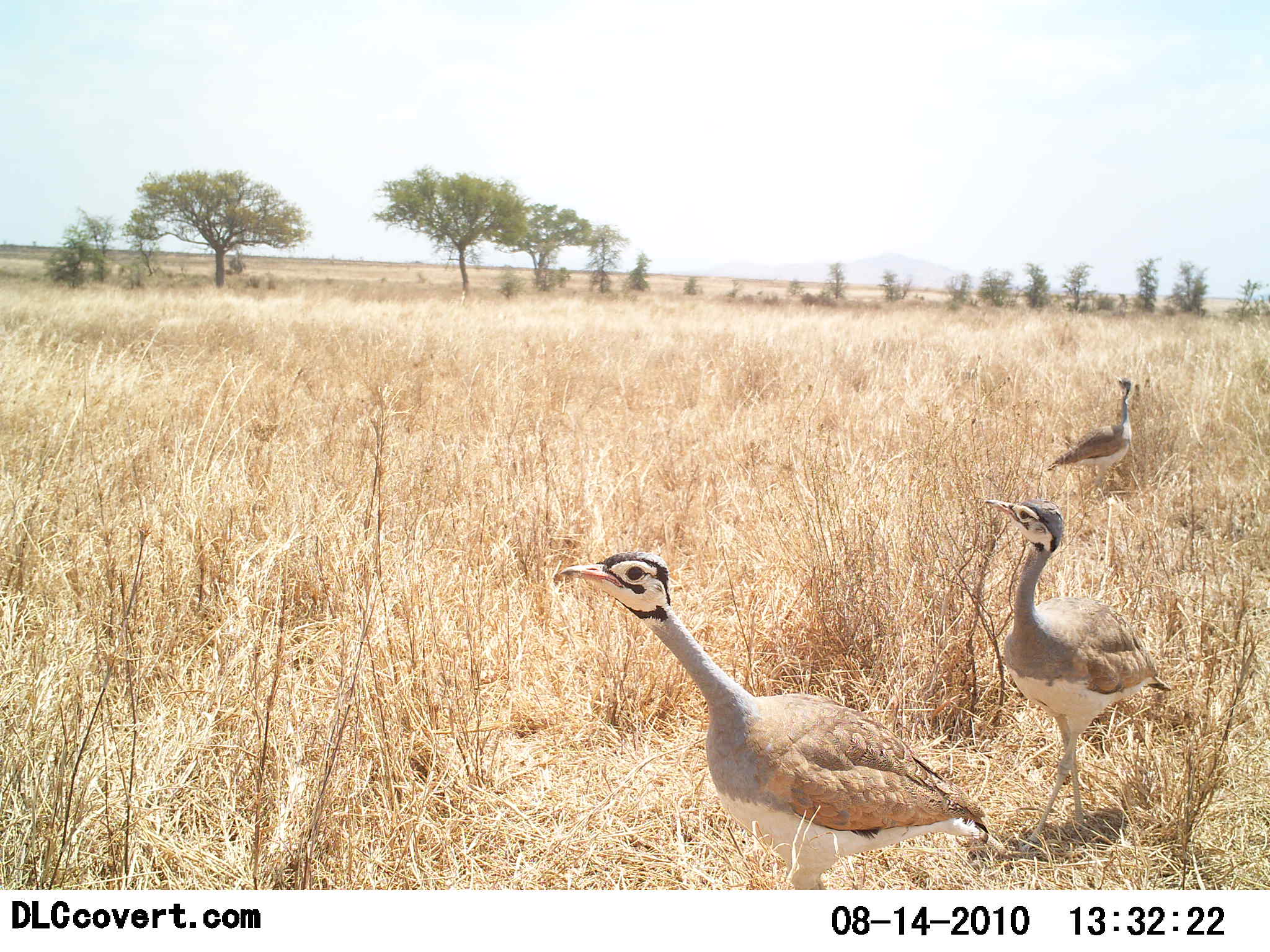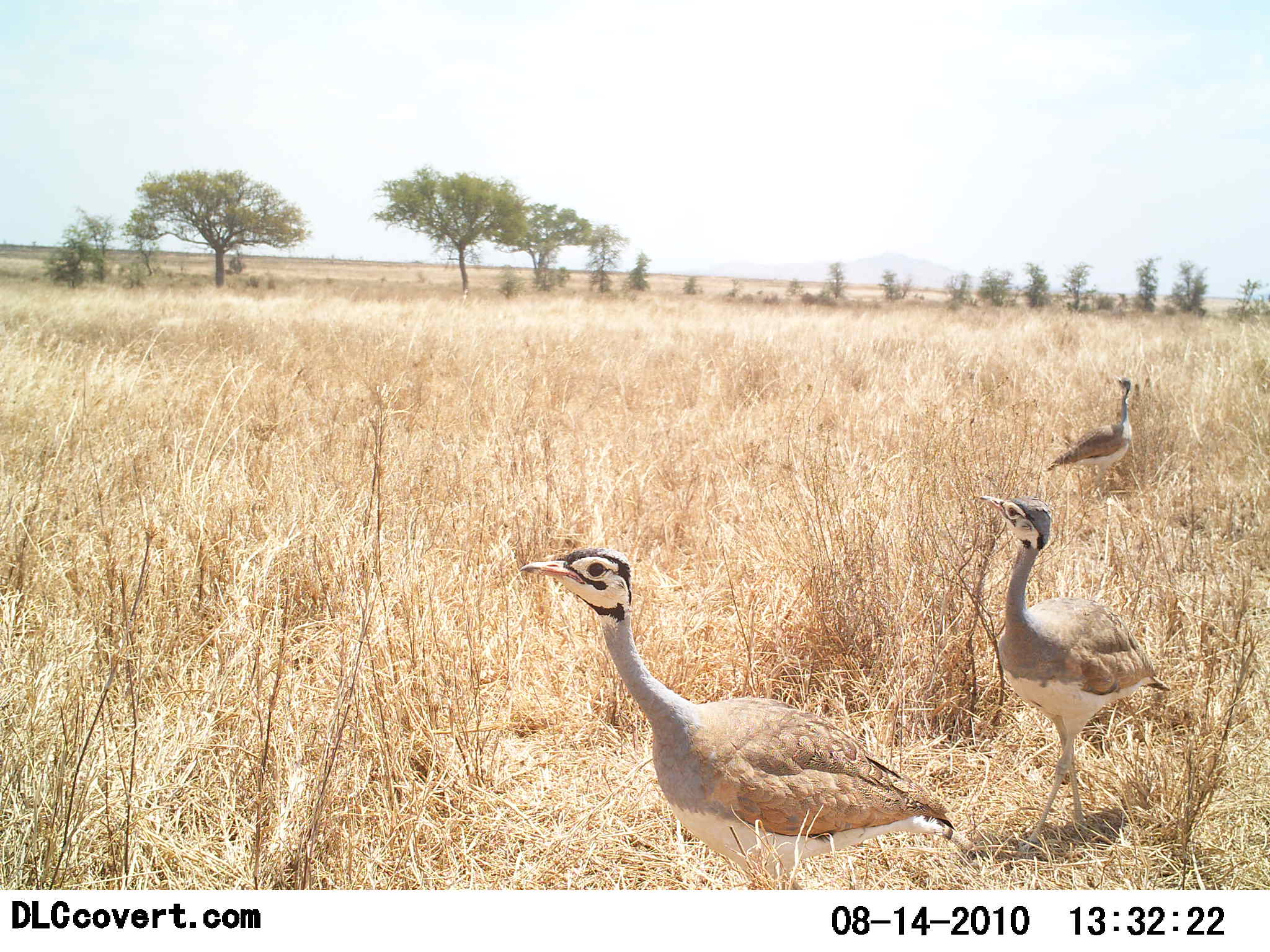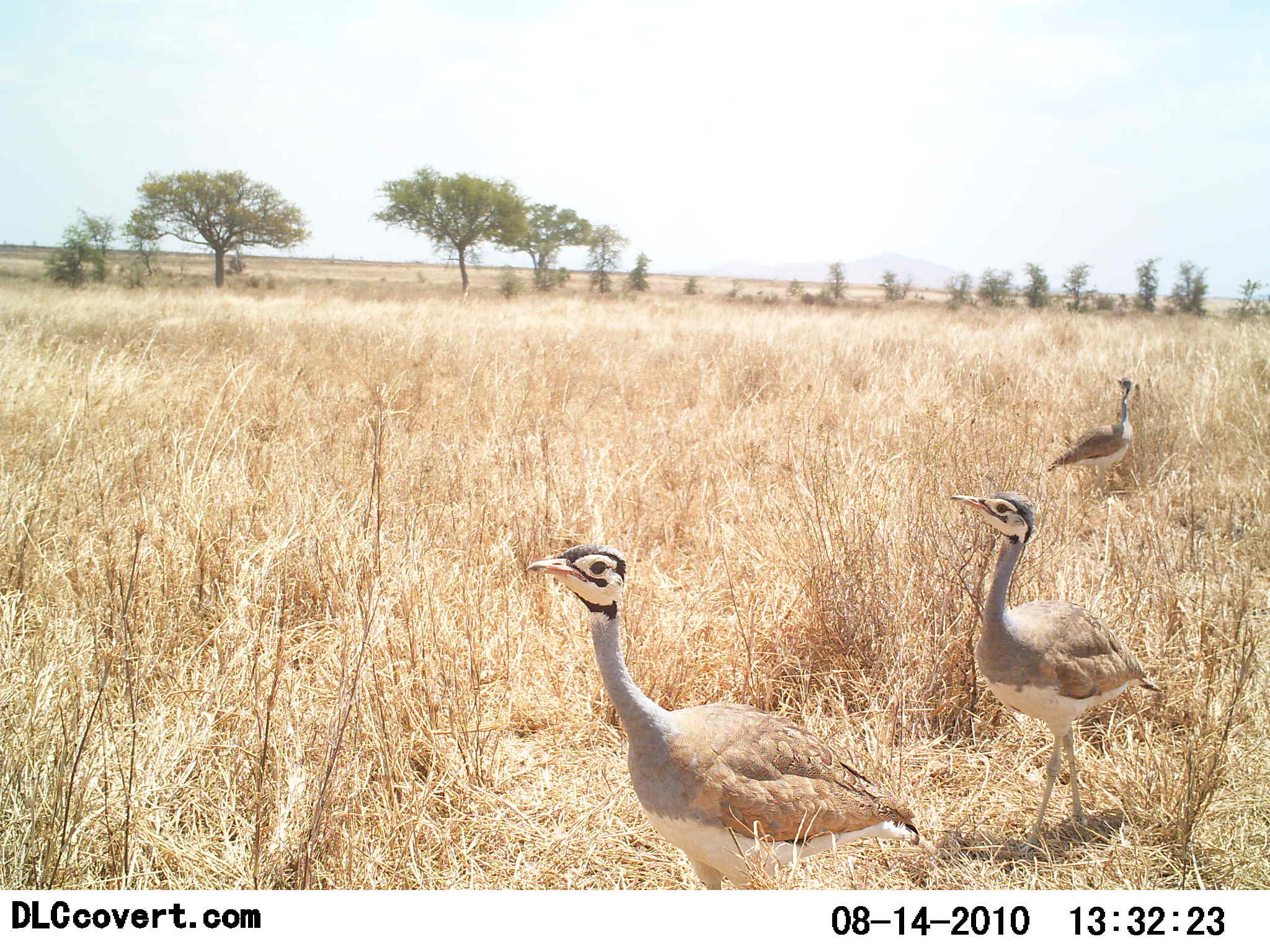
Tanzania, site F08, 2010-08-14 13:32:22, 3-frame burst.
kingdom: Animalia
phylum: Chordata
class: Aves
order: Otidiformes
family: Otididae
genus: Ardeotis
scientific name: Ardeotis kori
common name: kori bustard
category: koribustard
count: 3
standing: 43%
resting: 14%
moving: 79%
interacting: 0%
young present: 7%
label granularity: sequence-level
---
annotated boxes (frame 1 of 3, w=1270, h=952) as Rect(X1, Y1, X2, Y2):
animal: Rect(558, 552, 1014, 890); Rect(980, 495, 1173, 862); Rect(1045, 378, 1133, 498)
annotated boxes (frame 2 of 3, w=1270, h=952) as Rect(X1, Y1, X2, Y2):
animal: Rect(518, 546, 974, 890); Rect(976, 494, 1173, 862); Rect(1045, 374, 1134, 501)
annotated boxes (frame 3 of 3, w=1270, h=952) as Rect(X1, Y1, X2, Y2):
animal: Rect(523, 543, 921, 889); Rect(947, 491, 1162, 860); Rect(1044, 377, 1135, 493)